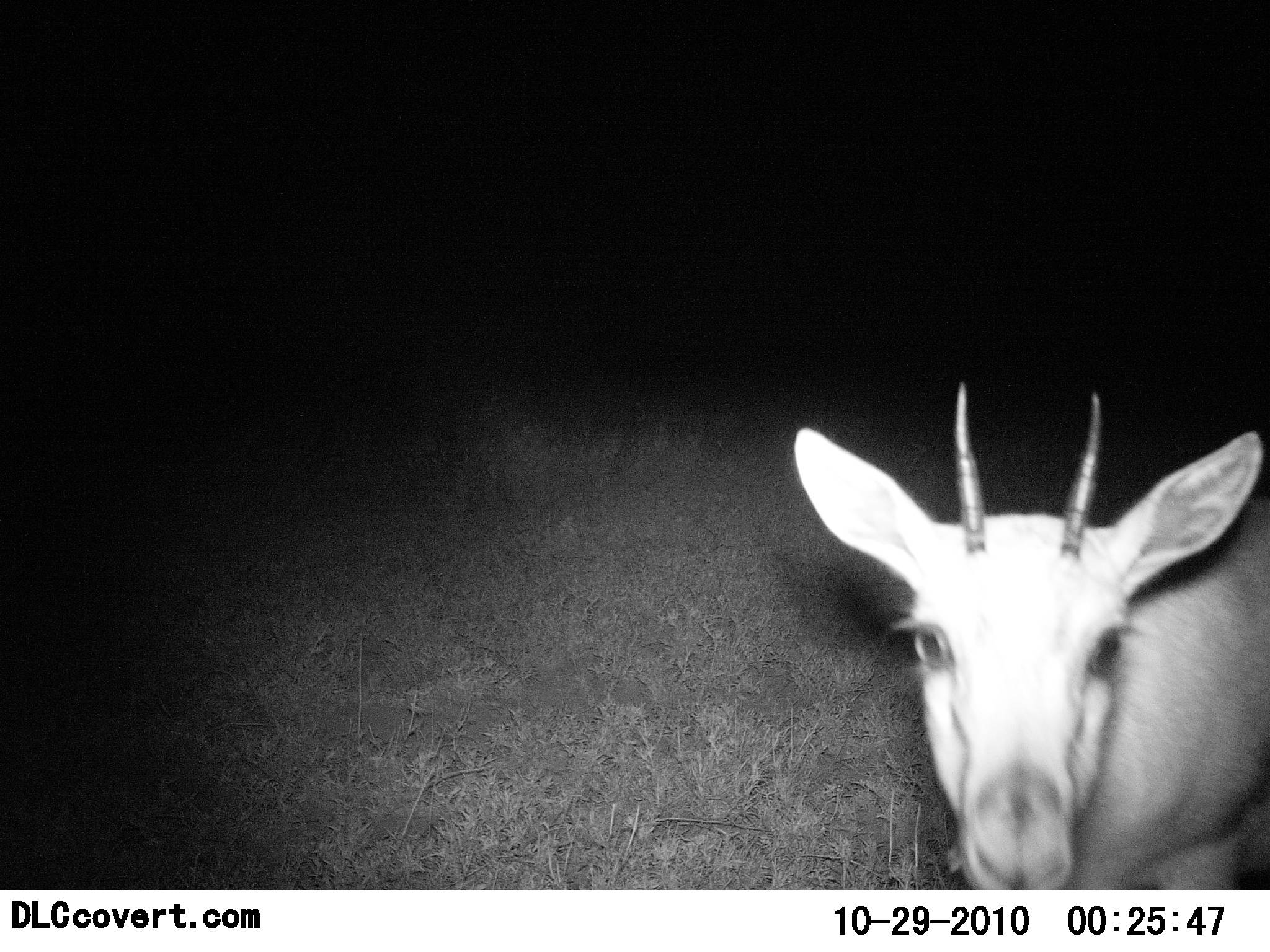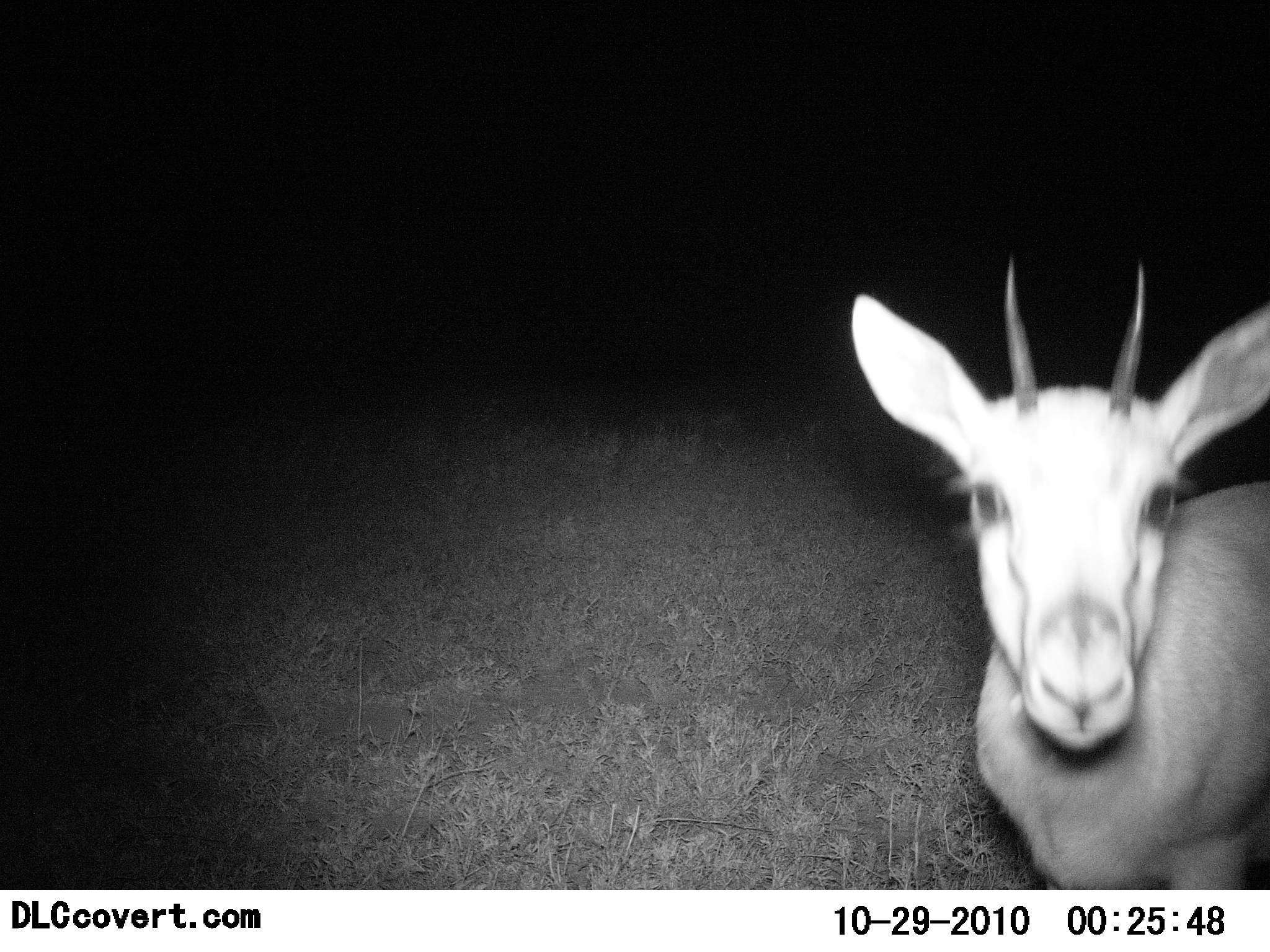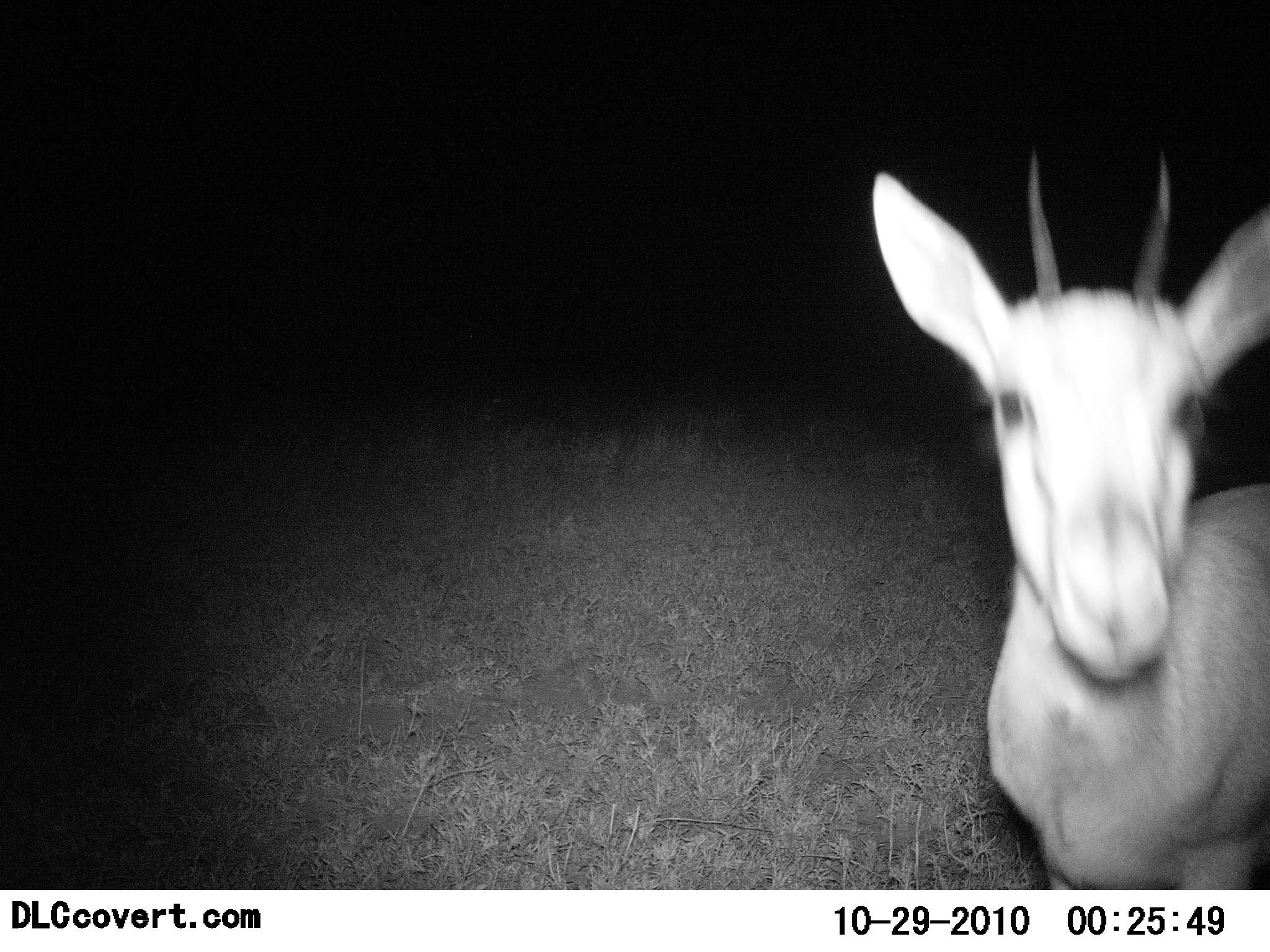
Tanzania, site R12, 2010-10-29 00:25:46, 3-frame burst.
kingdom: Animalia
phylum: Chordata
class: Mammalia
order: Artiodactyla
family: Bovidae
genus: Eudorcas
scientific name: Eudorcas thomsonii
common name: thomson's gazelle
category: gazellethomsons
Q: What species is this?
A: Gazellethomsons (thomson's gazelle) (Eudorcas thomsonii).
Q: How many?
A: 1.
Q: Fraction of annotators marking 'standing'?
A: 75%.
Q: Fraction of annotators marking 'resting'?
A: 0%.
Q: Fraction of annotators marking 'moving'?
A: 12%.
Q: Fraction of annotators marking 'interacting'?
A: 12%.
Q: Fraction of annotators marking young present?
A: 0%.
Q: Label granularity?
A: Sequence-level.